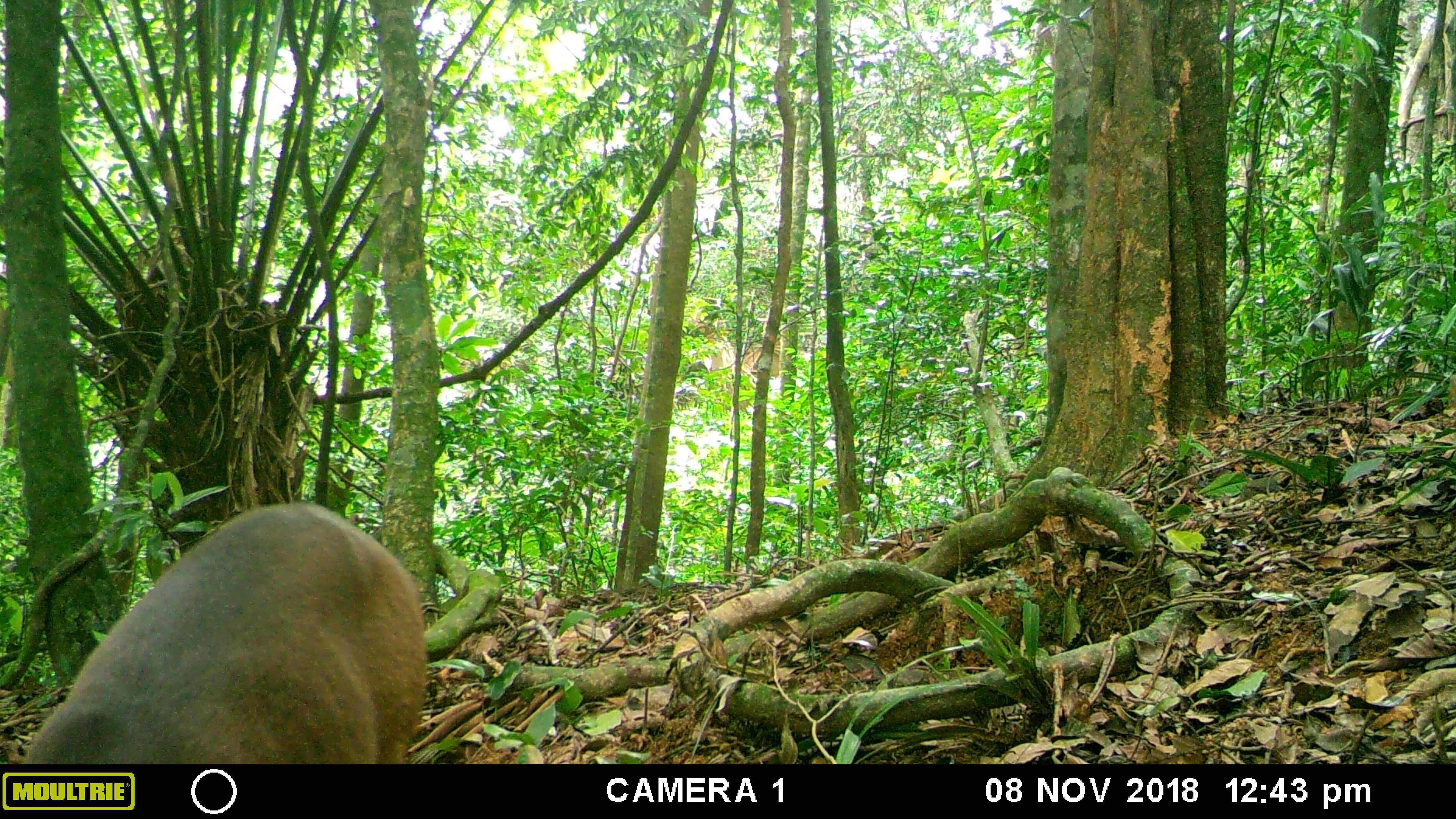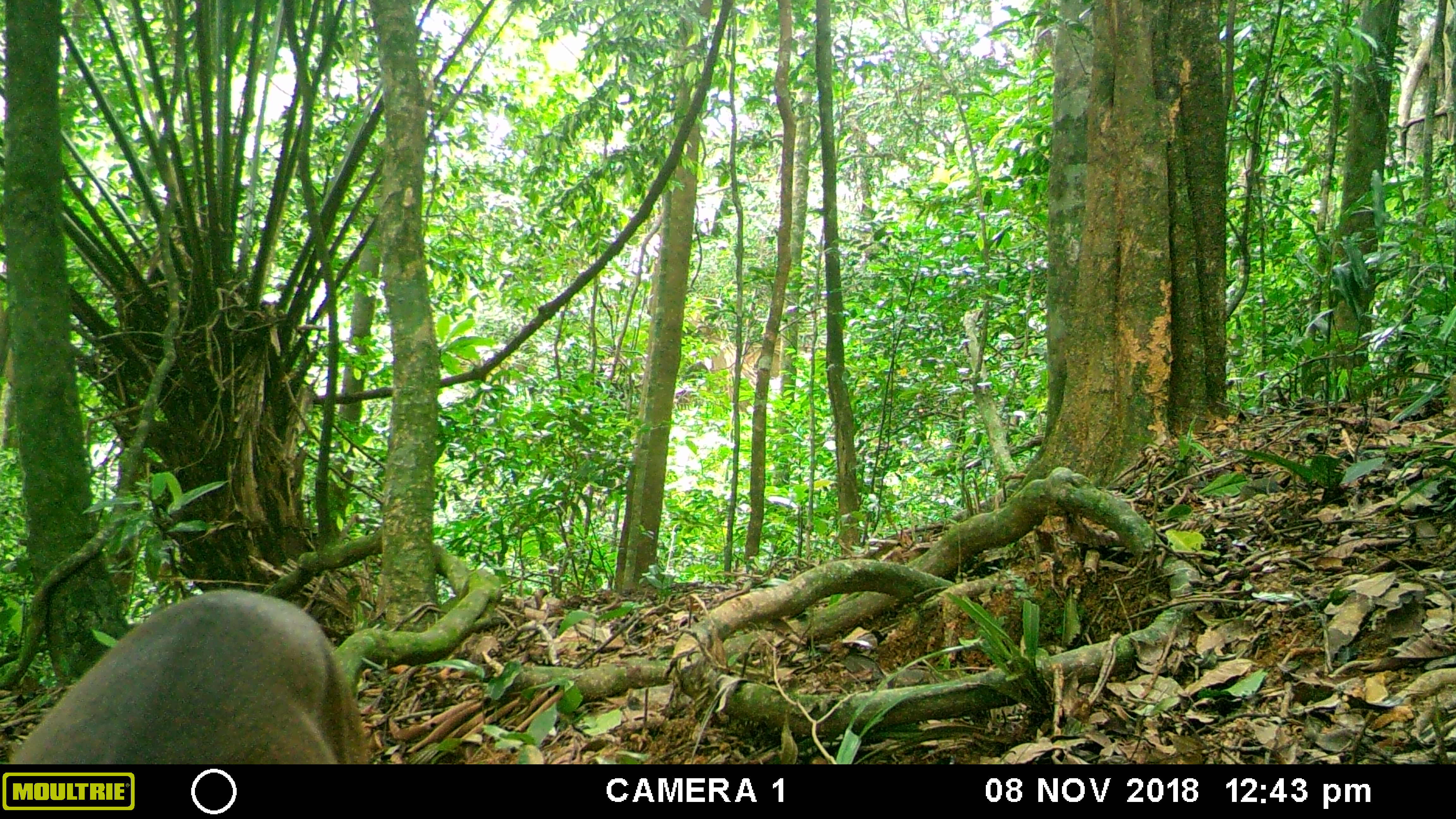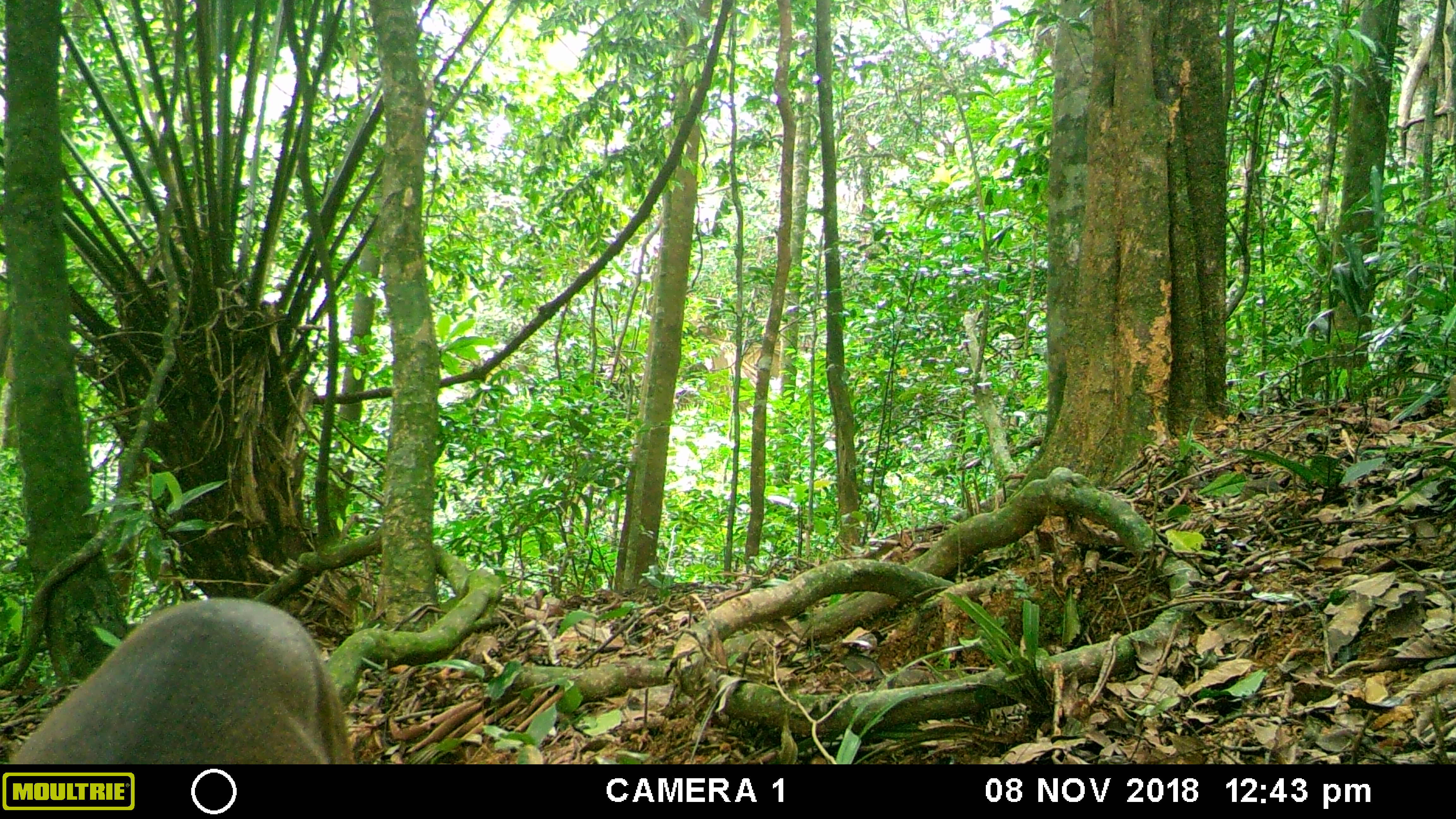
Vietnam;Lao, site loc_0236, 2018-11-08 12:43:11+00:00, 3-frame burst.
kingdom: Animalia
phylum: Chordata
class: Mammalia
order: Artiodactyla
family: Cervidae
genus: Muntiacus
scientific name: Muntiacus vuquangensis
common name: large-antlered muntjac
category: large antlered muntjac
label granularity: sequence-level